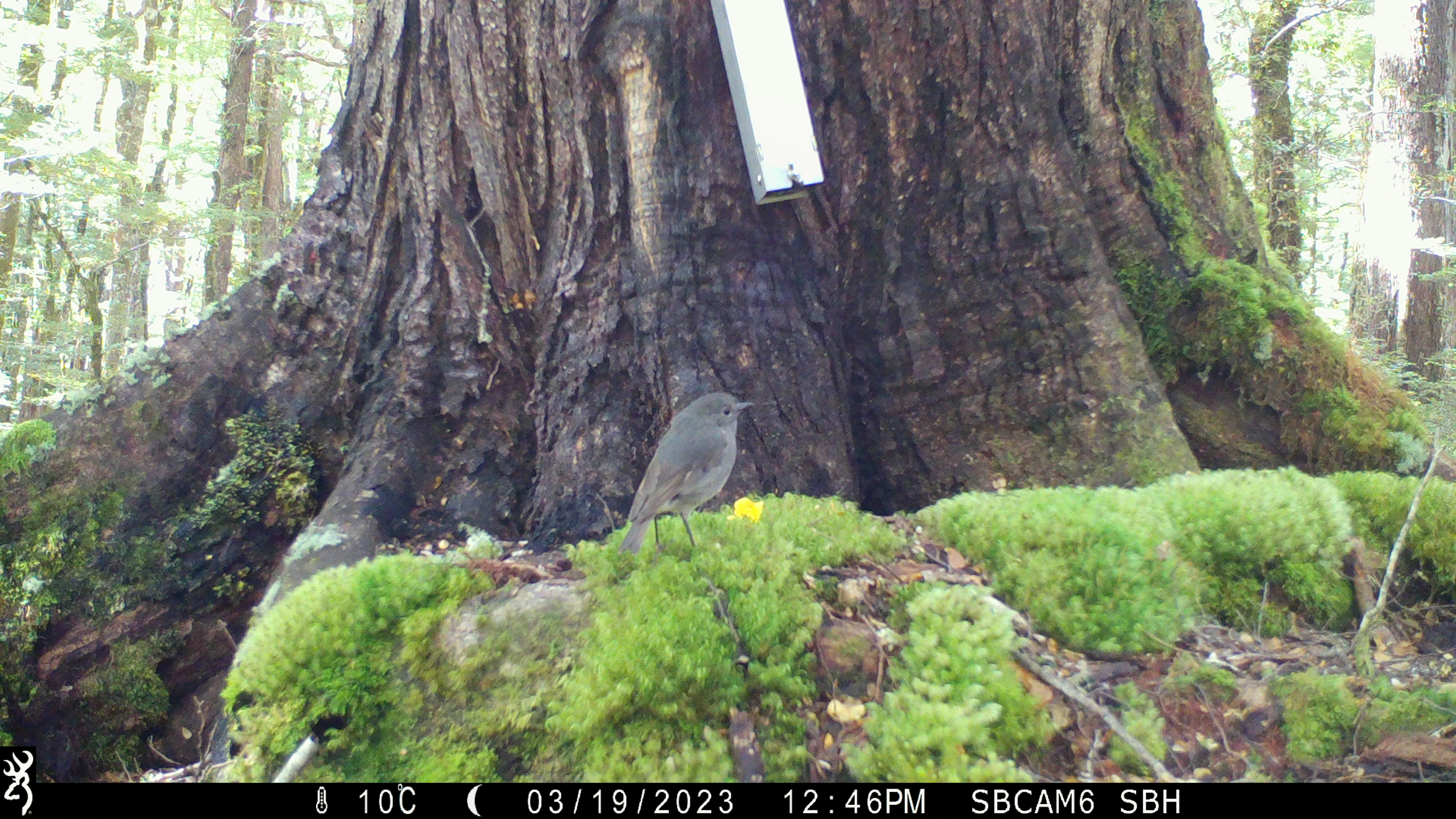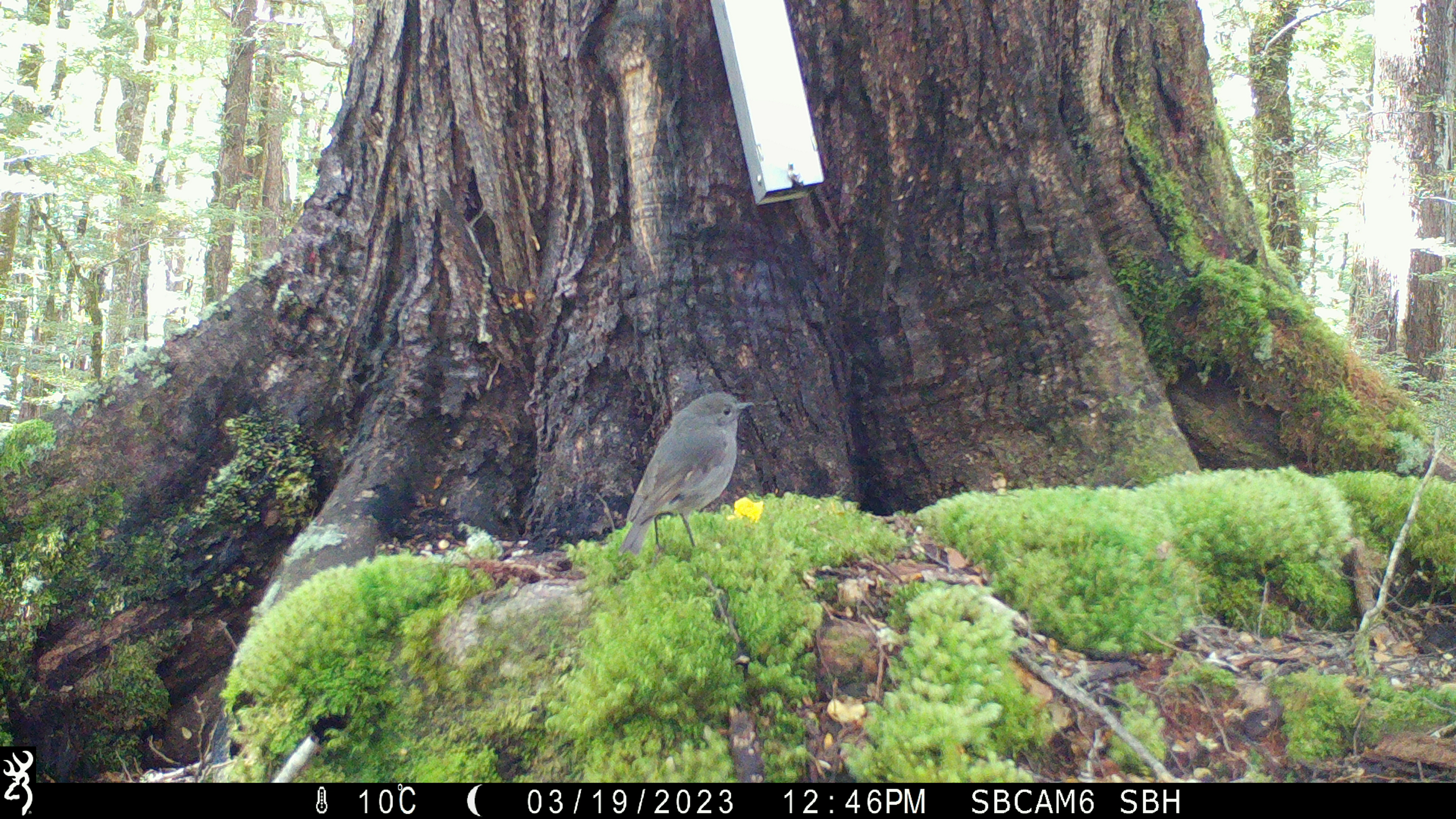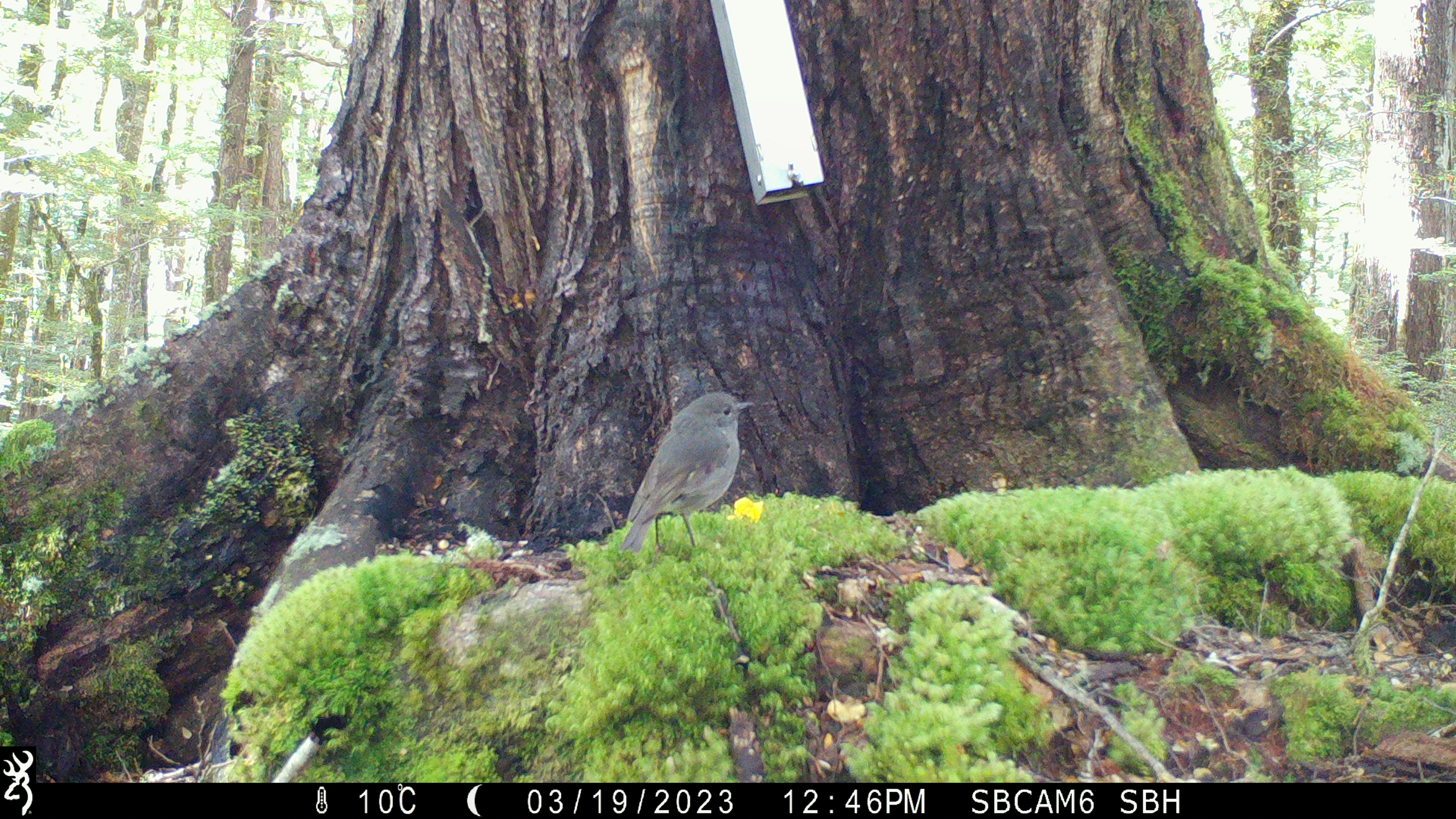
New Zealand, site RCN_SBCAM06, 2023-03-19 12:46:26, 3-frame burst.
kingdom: Animalia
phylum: Chordata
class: Aves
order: Passeriformes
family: Petroicidae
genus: Petroica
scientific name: Petroica australis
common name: new zealand robin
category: robin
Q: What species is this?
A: Robin (new zealand robin) (Petroica australis).